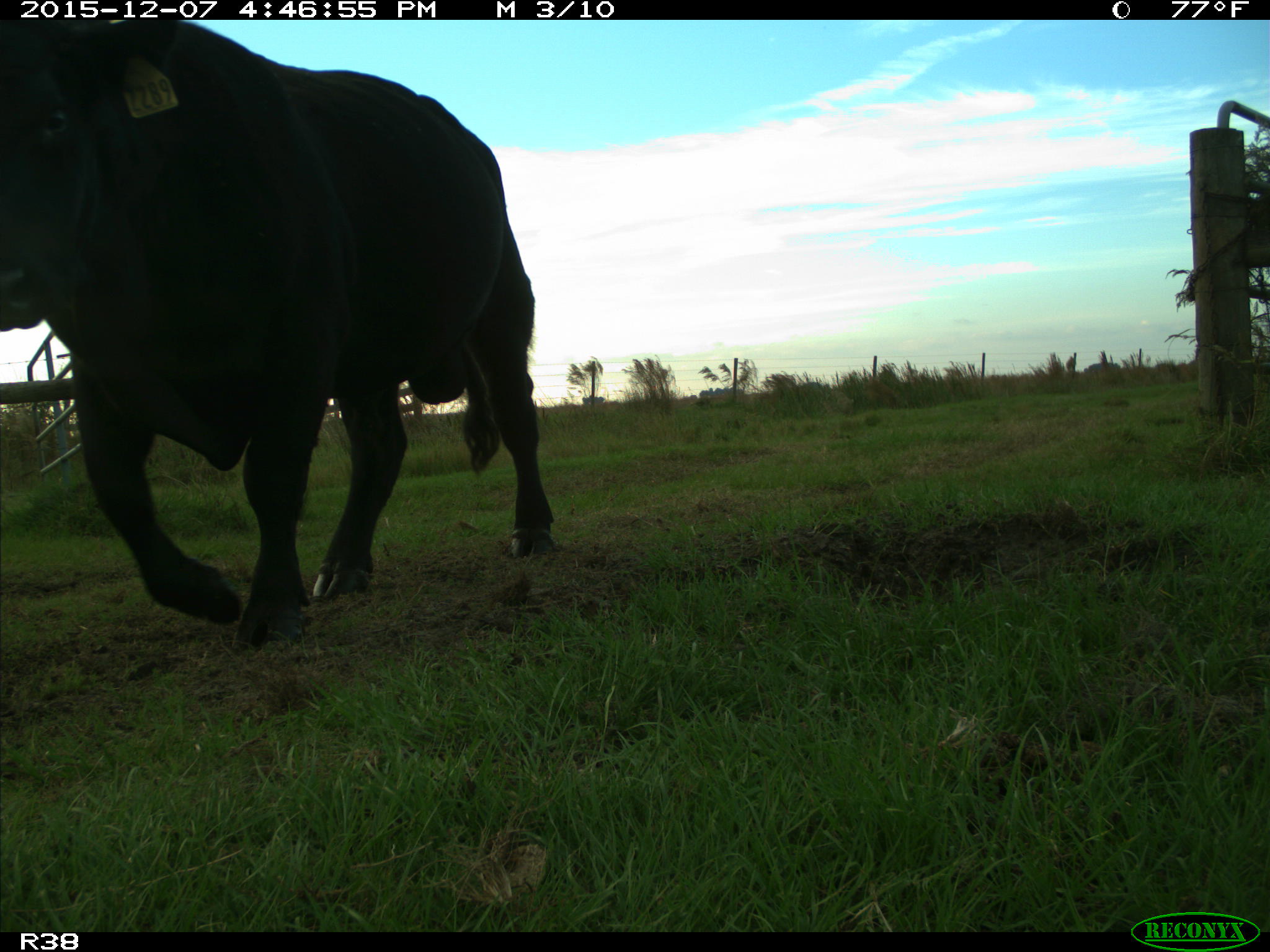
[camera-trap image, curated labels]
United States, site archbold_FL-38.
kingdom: Animalia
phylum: Chordata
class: Mammalia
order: Artiodactyla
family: Bovidae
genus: Bos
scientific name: Bos taurus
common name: domestic cow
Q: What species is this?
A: Bos taurus (domestic cow).